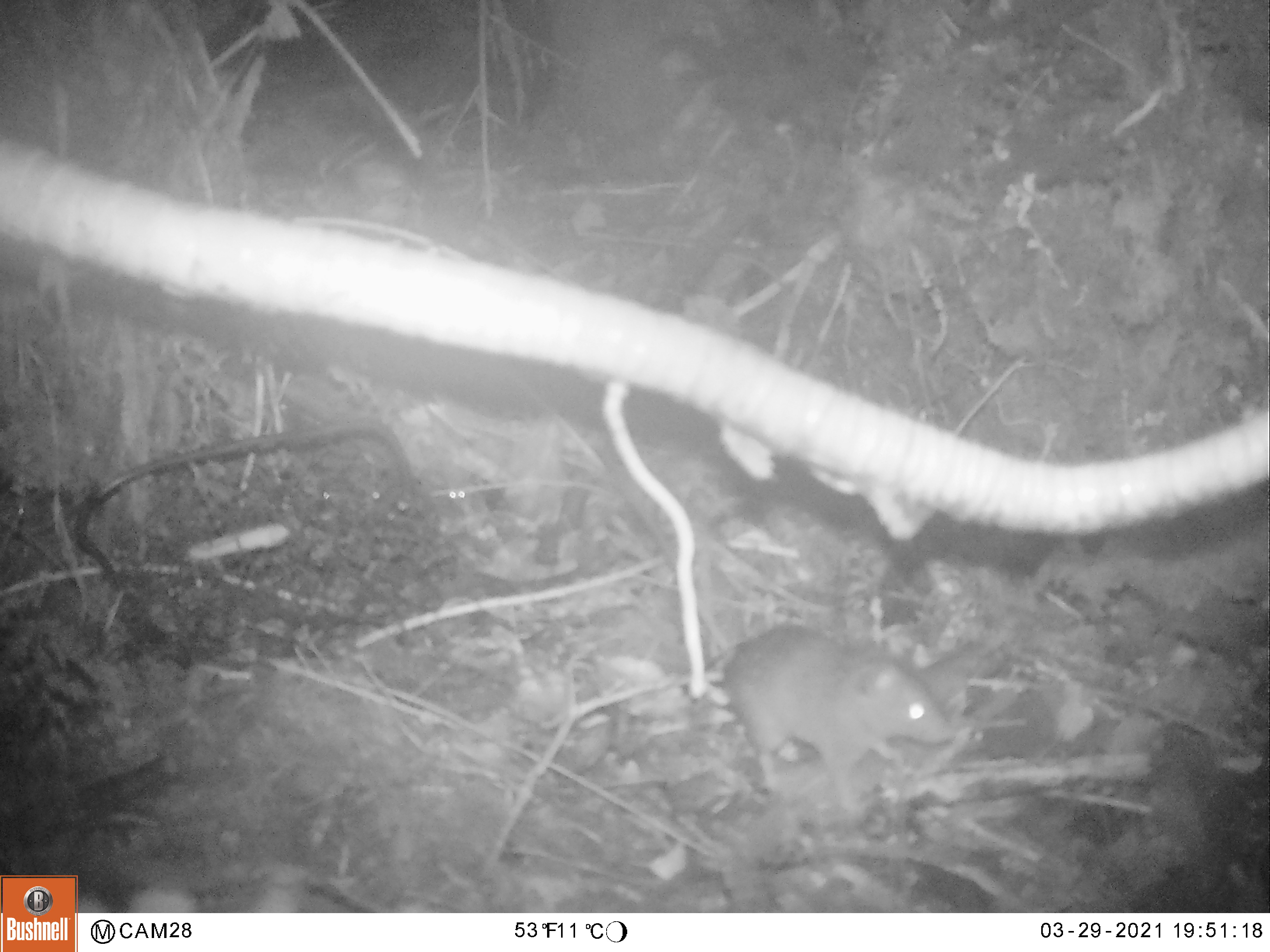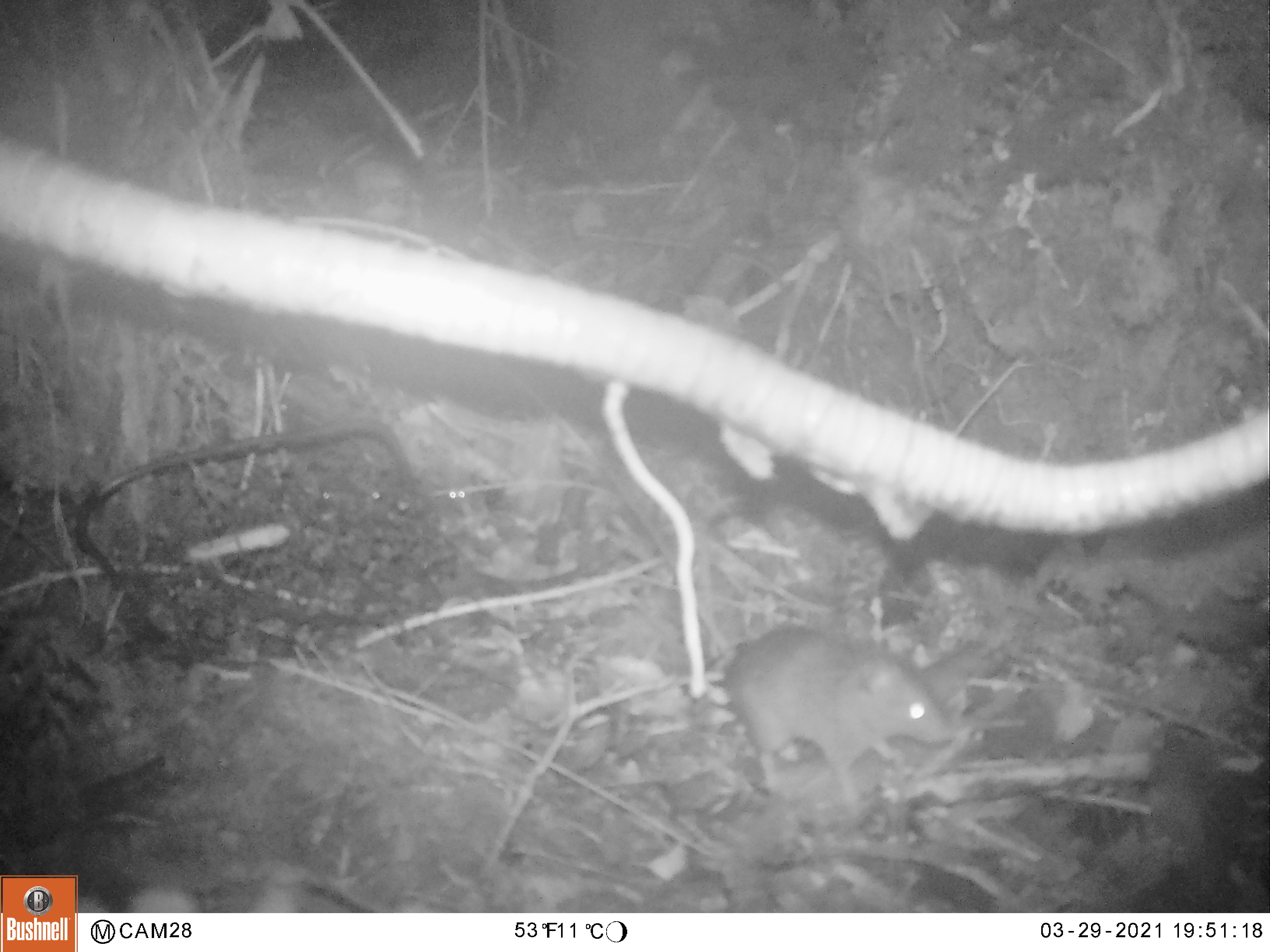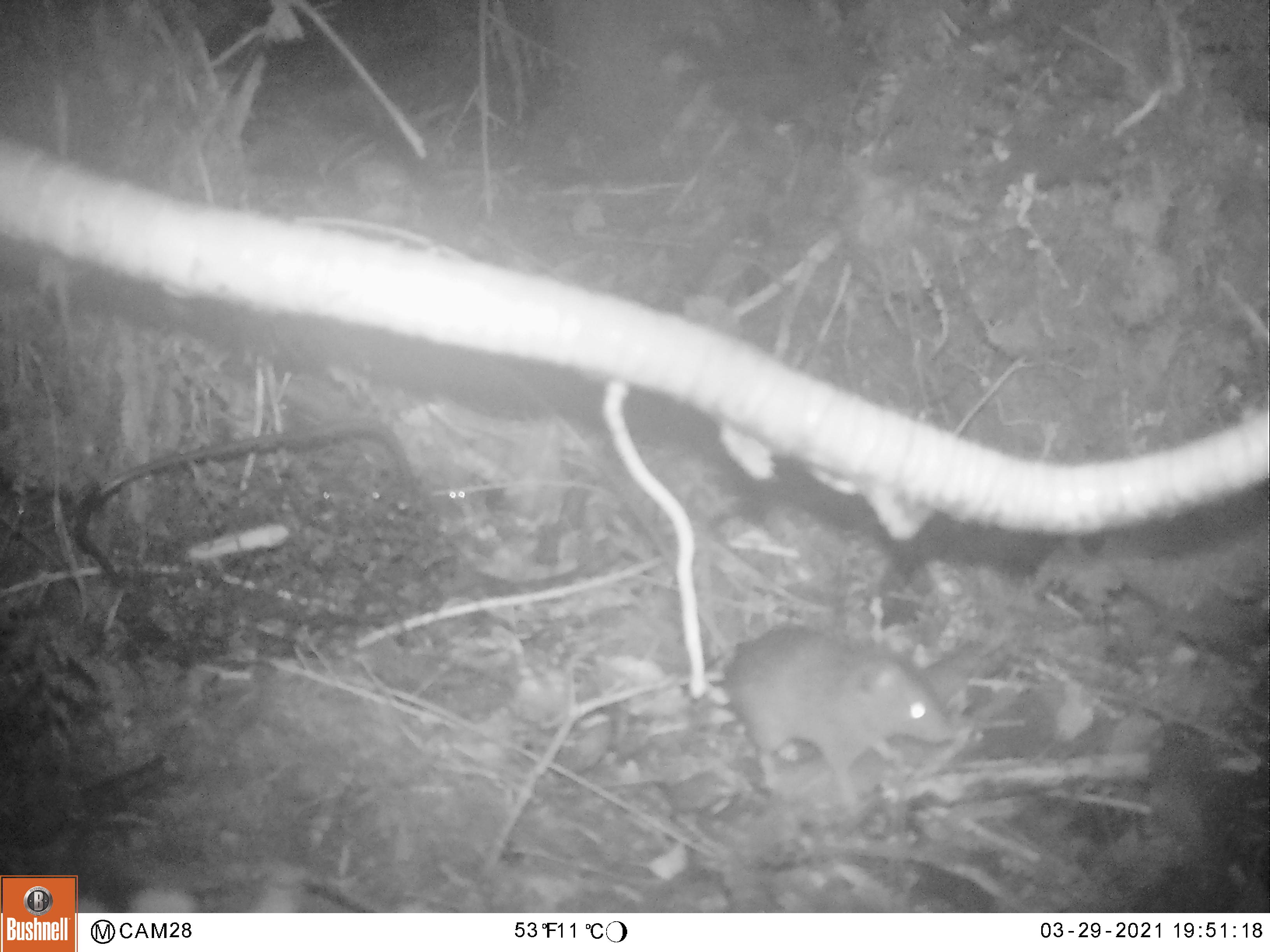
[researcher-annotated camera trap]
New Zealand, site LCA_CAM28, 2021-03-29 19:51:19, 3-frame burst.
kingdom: Animalia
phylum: Chordata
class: Mammalia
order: Rodentia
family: Muridae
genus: Rattus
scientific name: Rattus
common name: rat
Rat (Rattus).